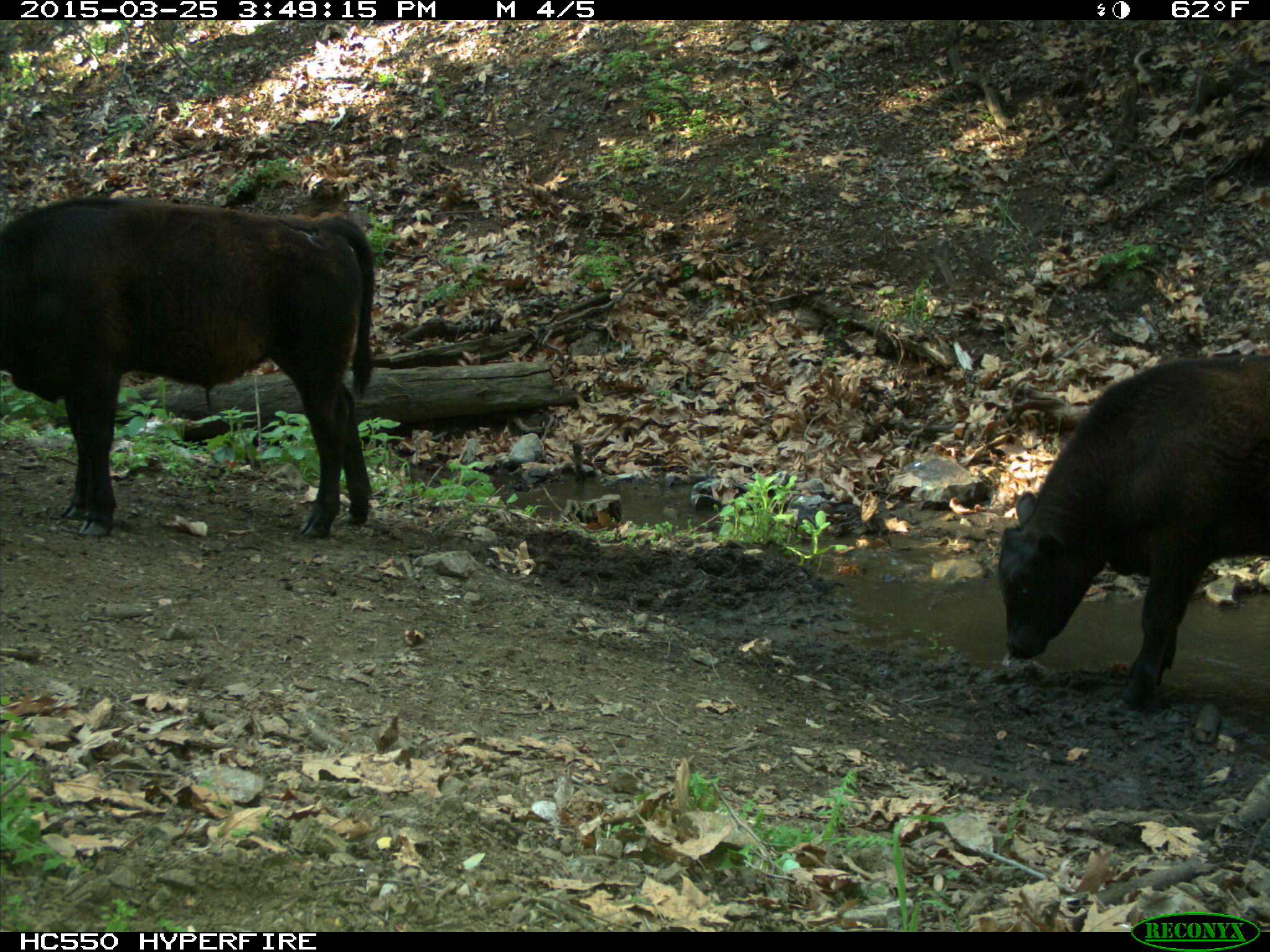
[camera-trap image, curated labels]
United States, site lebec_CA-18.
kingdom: Animalia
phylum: Chordata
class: Mammalia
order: Artiodactyla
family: Bovidae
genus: Bos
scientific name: Bos taurus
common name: domestic cow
Bos taurus (domestic cow).